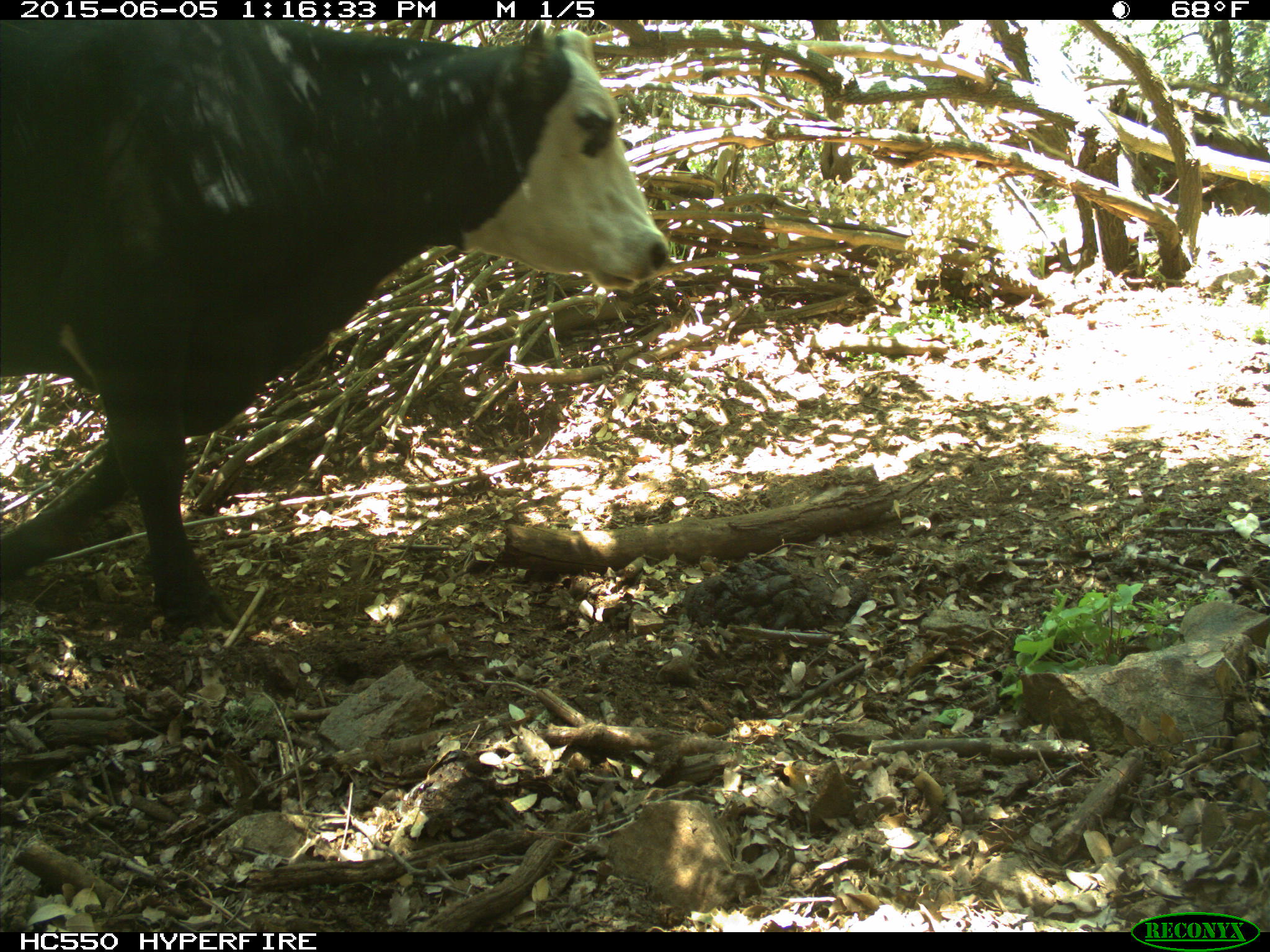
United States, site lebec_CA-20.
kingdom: Animalia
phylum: Chordata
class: Mammalia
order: Artiodactyla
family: Bovidae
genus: Bos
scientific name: Bos taurus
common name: domestic cow